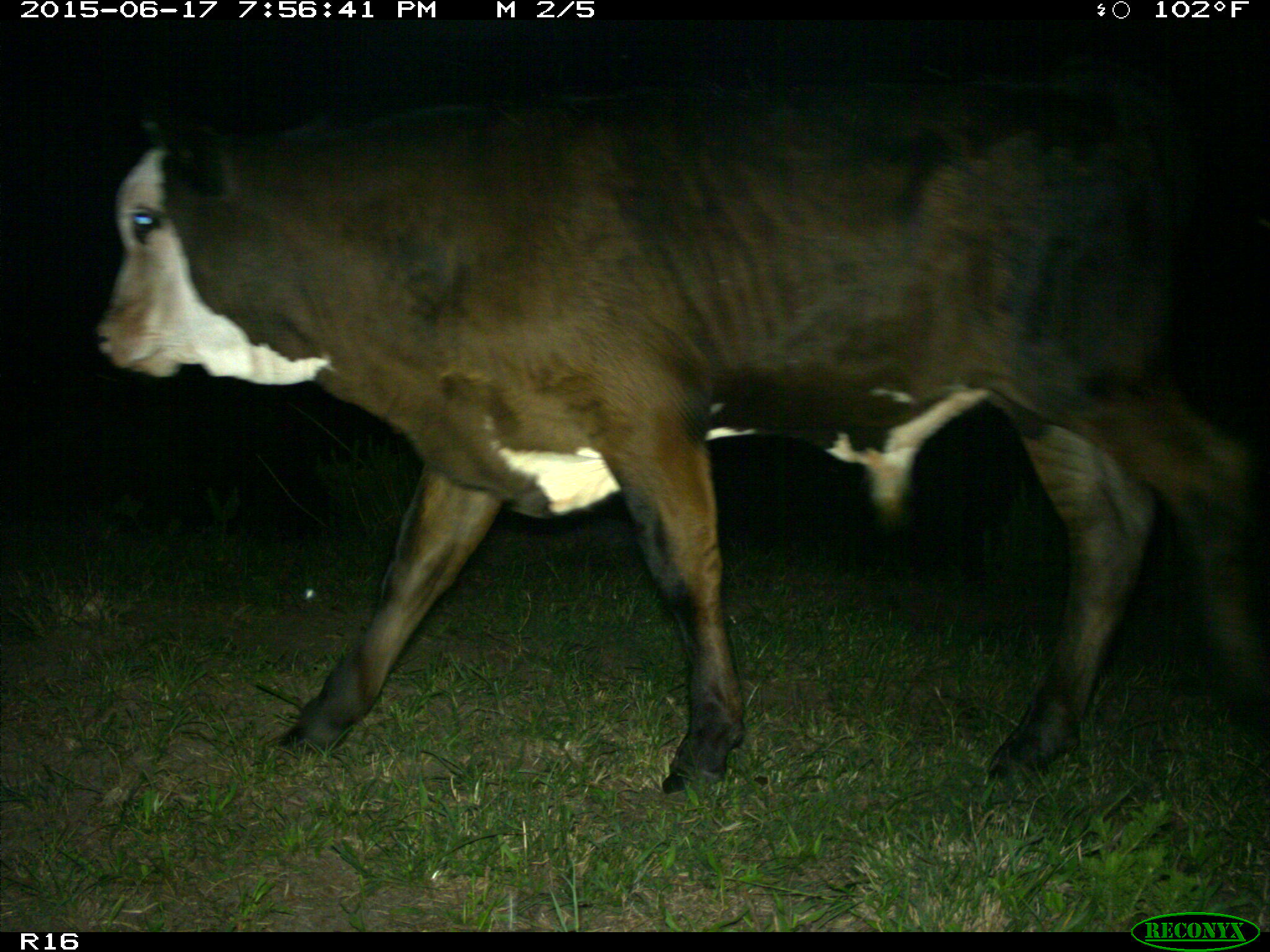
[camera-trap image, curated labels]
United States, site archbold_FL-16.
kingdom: Animalia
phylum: Chordata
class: Mammalia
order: Artiodactyla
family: Bovidae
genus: Bos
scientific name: Bos taurus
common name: domestic cow